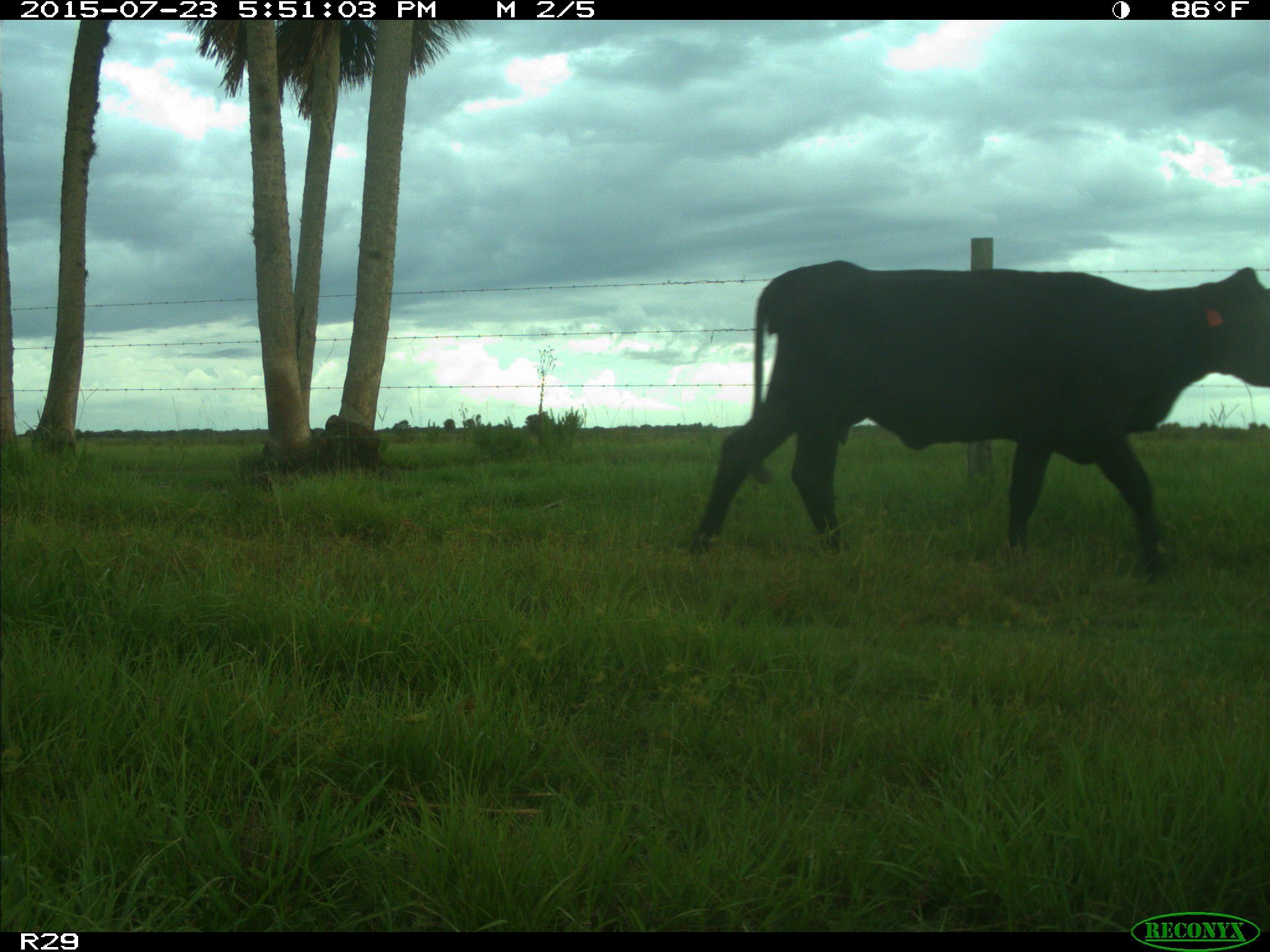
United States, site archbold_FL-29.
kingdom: Animalia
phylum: Chordata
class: Mammalia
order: Artiodactyla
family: Bovidae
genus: Bos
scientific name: Bos taurus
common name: domestic cow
Bos taurus (domestic cow).